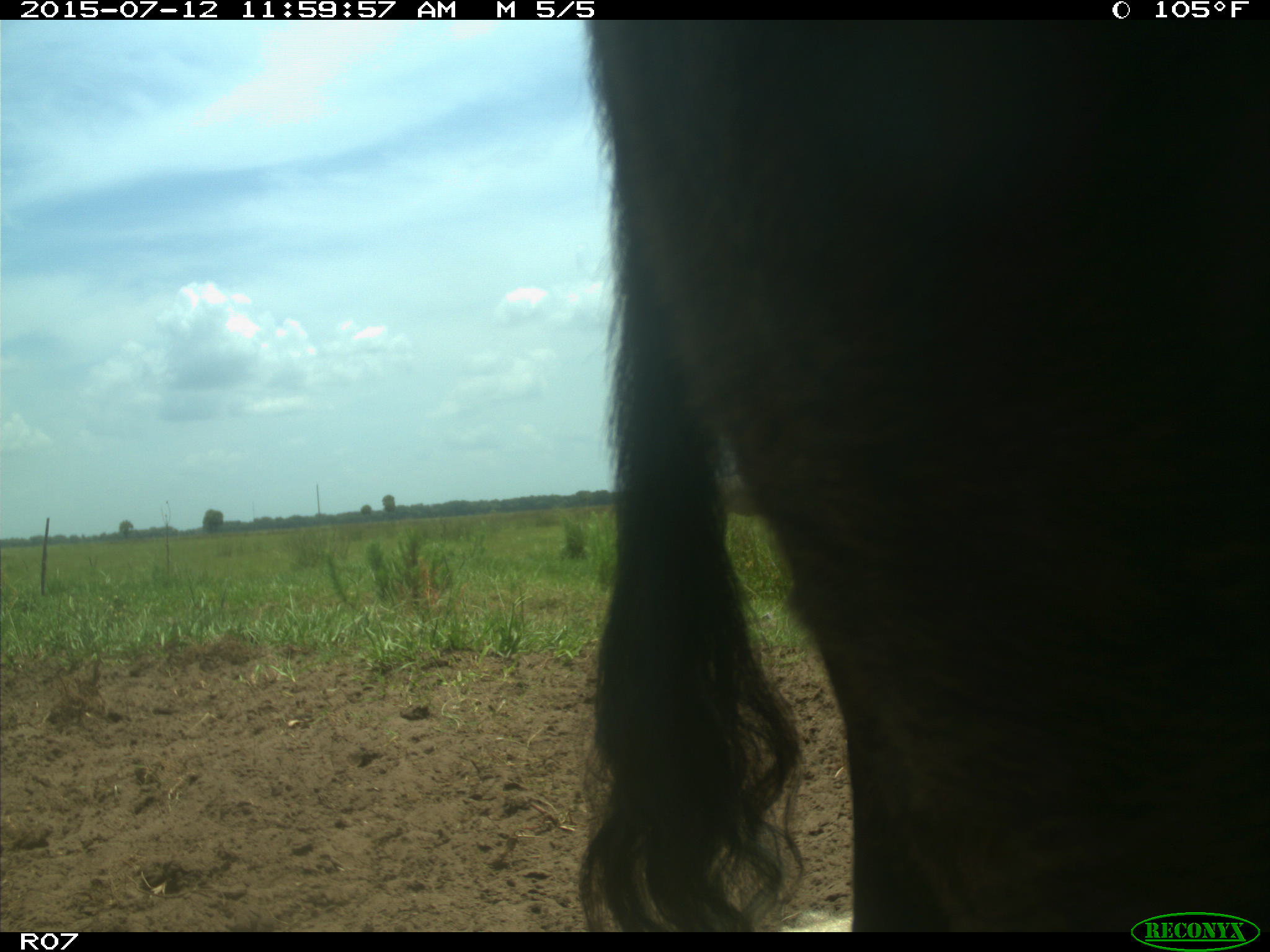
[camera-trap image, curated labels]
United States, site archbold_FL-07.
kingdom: Animalia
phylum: Chordata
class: Mammalia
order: Artiodactyla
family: Bovidae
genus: Bos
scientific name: Bos taurus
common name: domestic cow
Bos taurus (domestic cow).